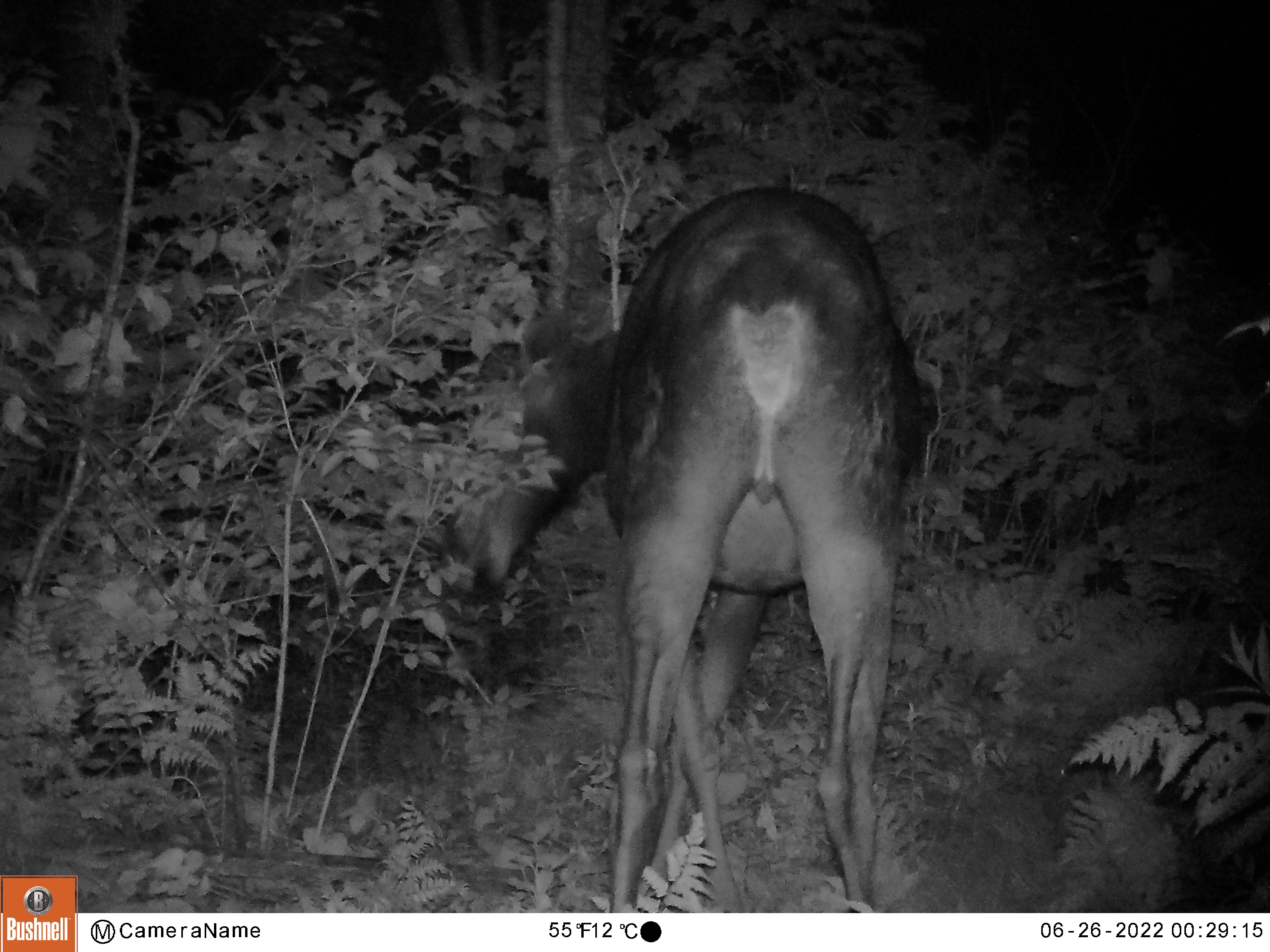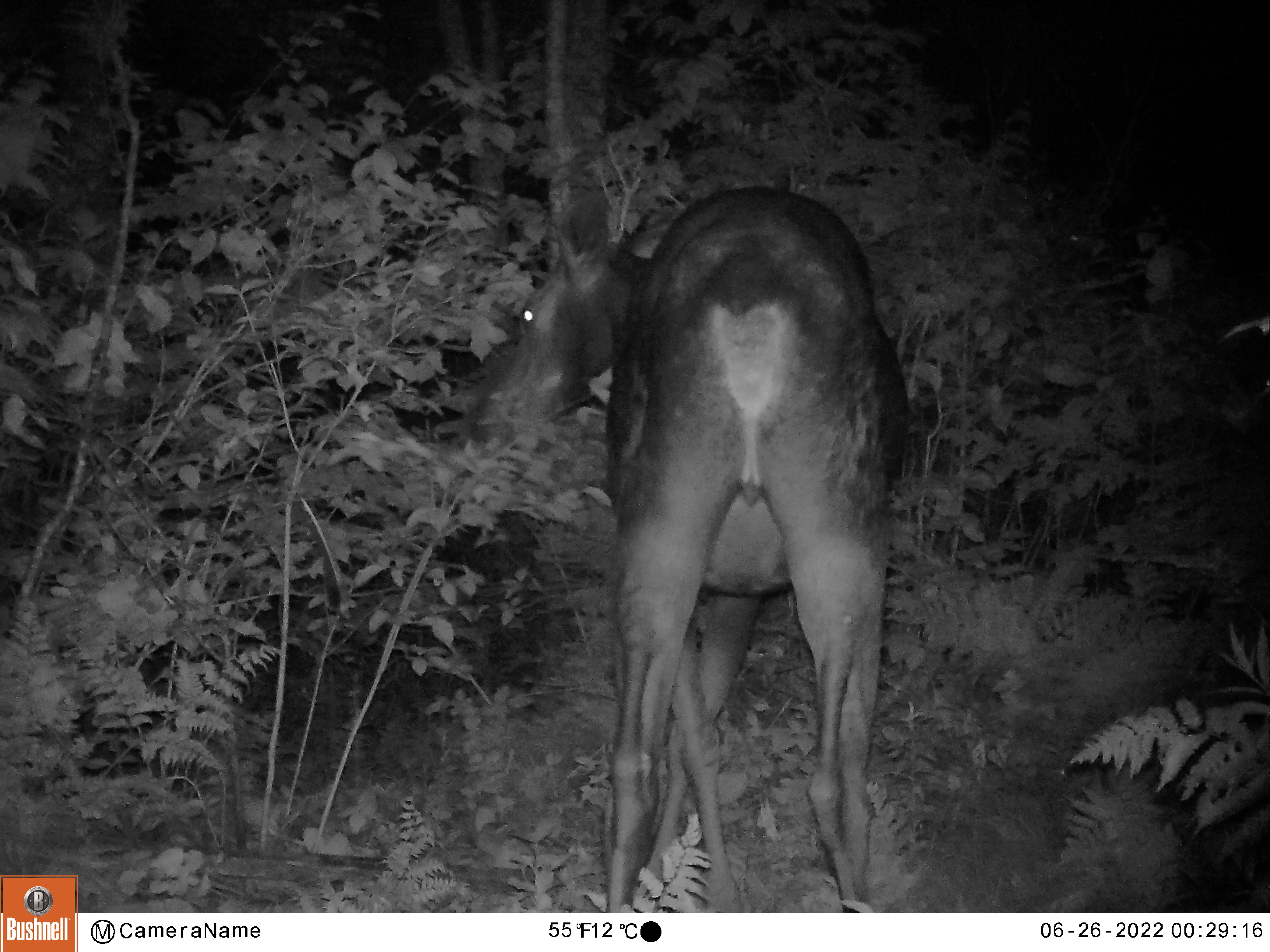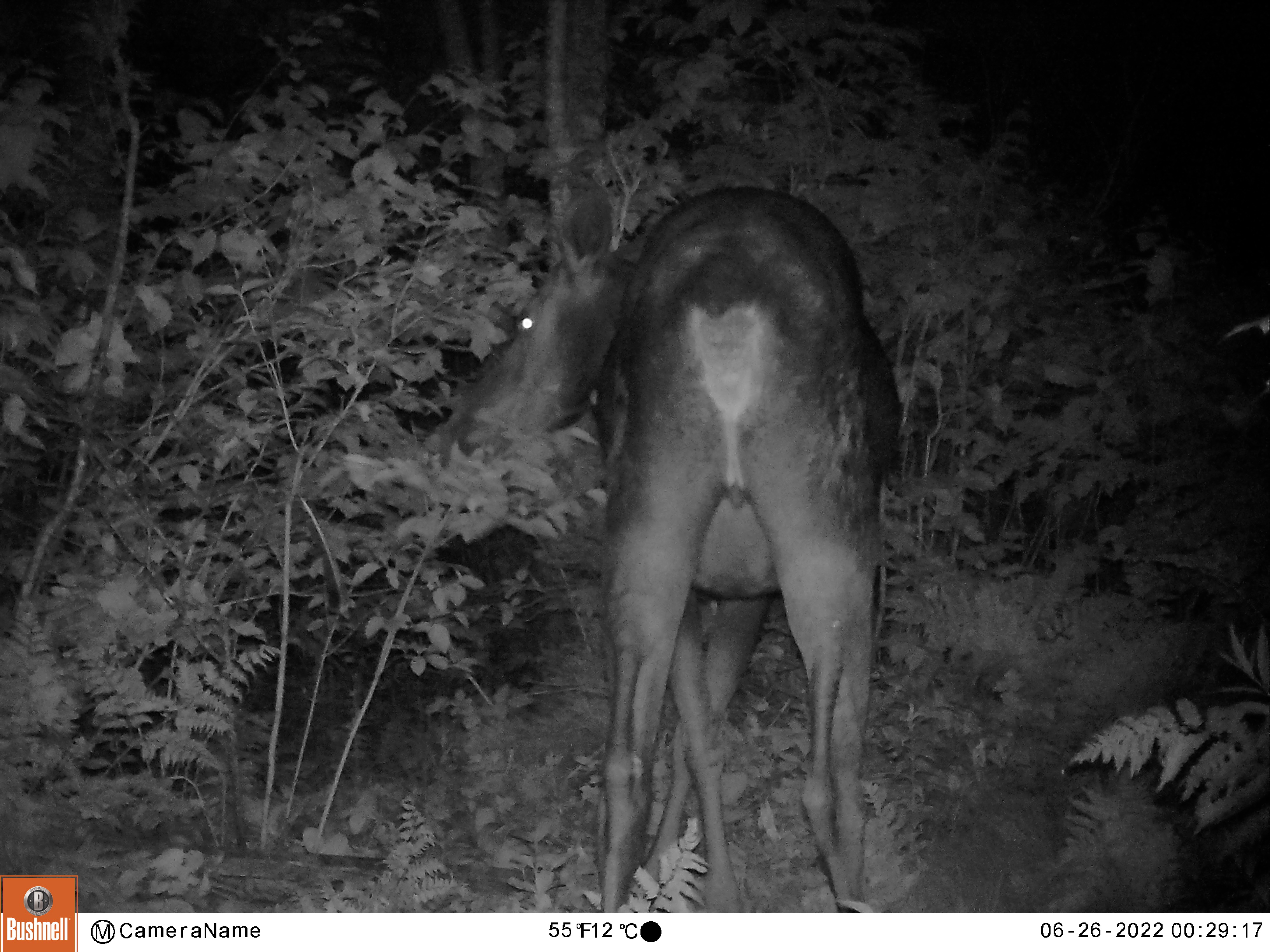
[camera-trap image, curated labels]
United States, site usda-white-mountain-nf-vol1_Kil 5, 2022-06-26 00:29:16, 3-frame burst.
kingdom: Animalia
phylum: Chordata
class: Mammalia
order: Artiodactyla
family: Cervidae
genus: Alces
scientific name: Alces alces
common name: moose